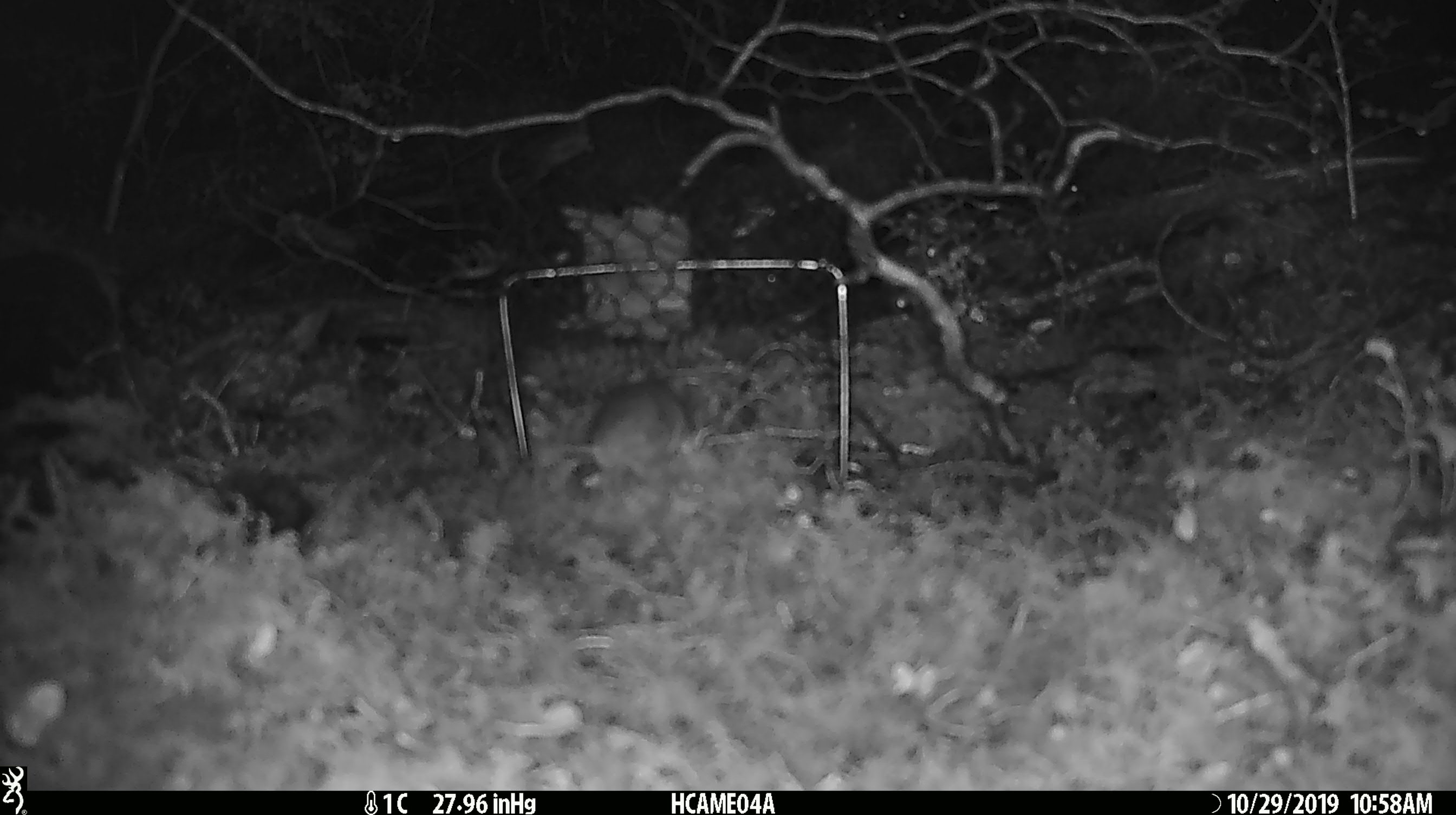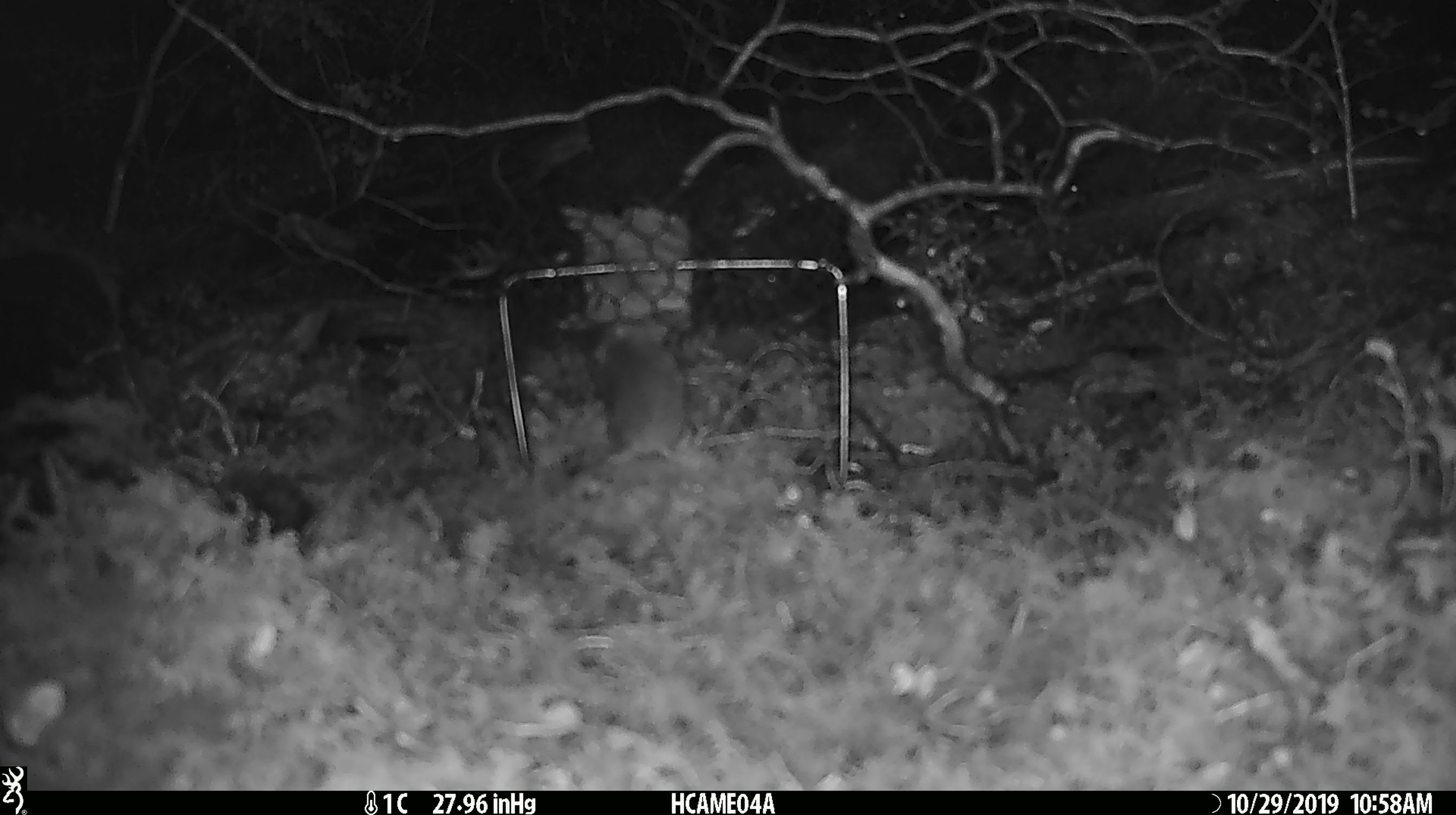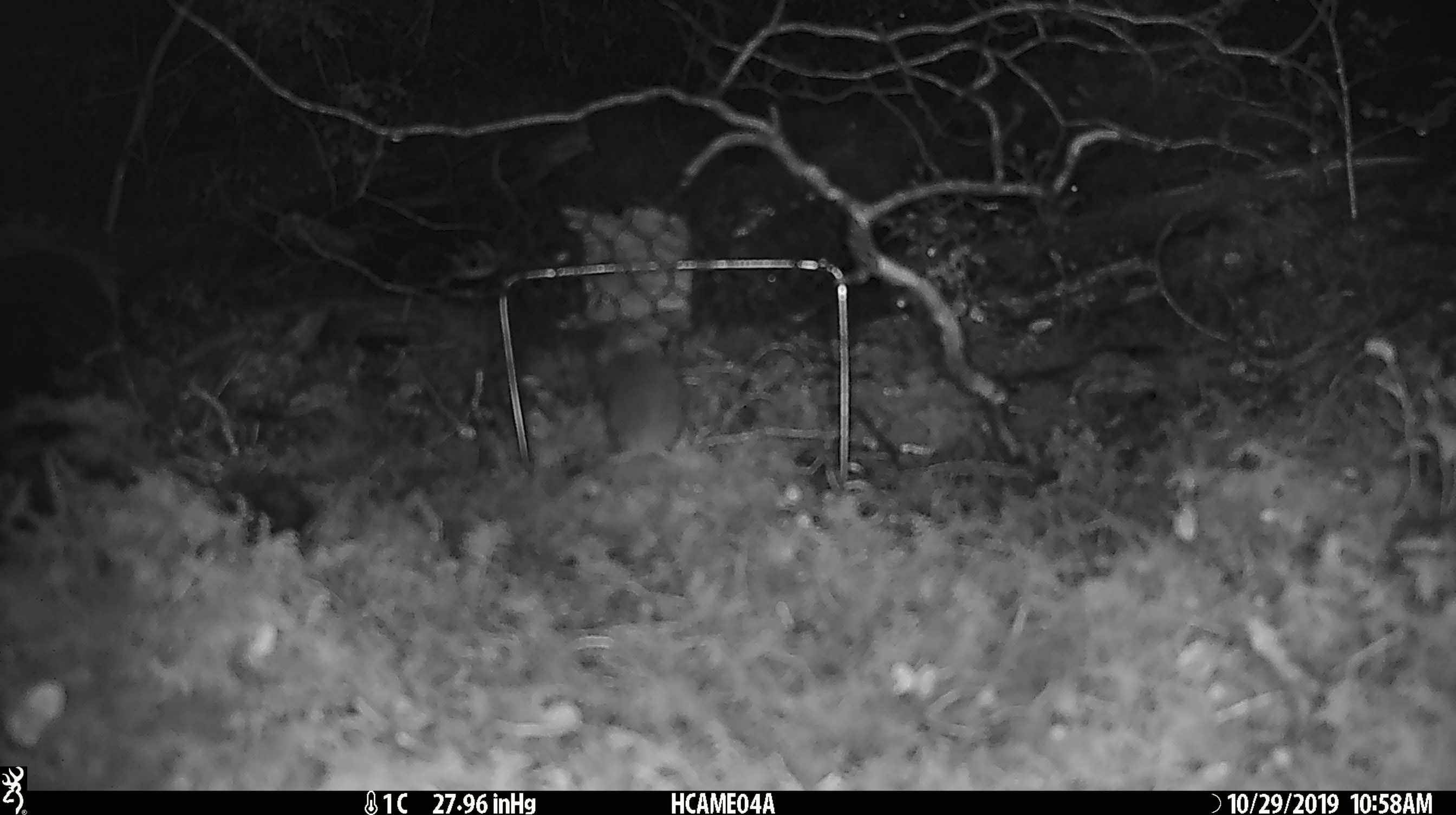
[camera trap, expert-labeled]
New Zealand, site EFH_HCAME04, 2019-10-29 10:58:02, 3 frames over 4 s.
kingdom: Animalia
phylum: Chordata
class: Mammalia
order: Rodentia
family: Muridae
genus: Mus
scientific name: Mus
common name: mouse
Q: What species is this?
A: Mouse (Mus).